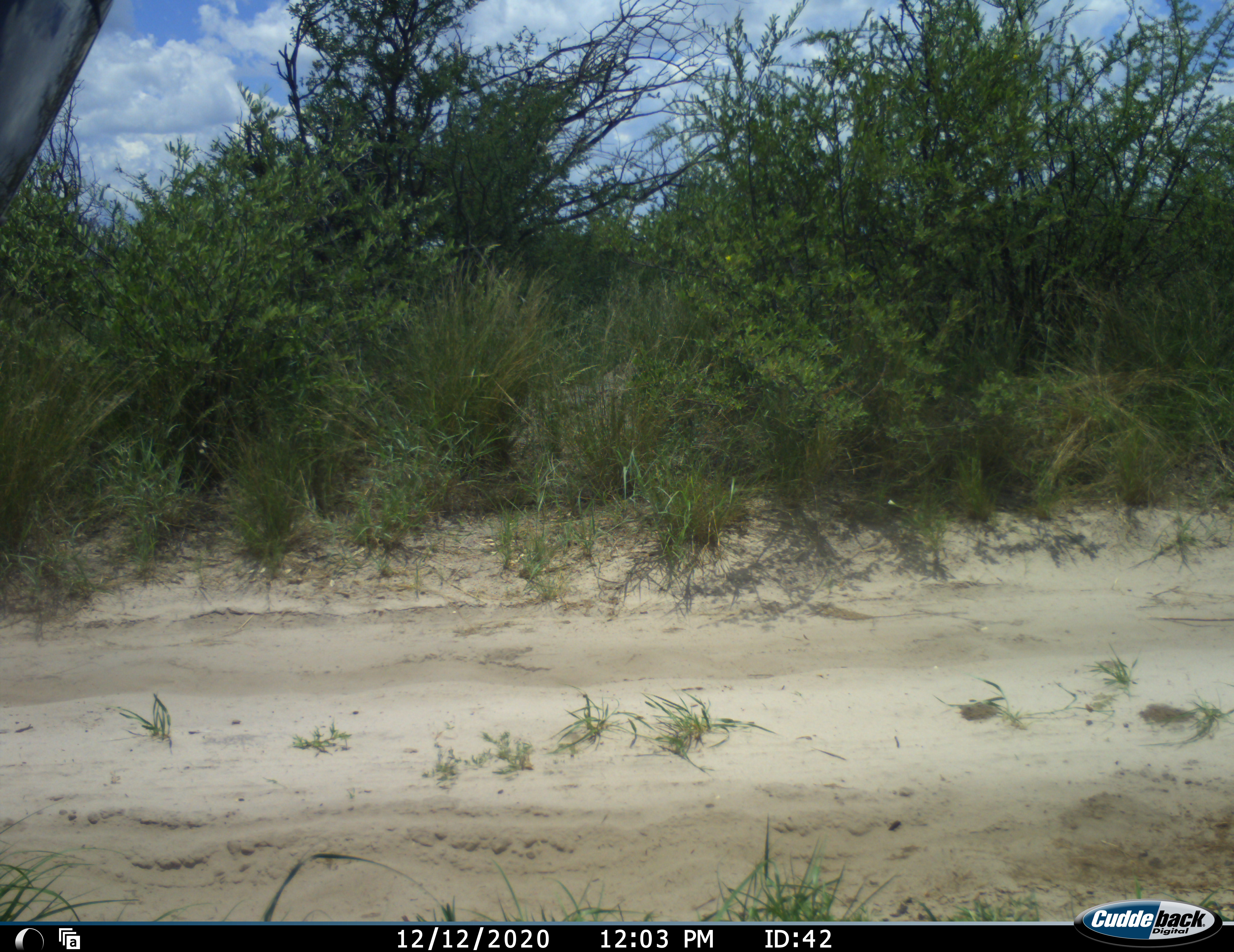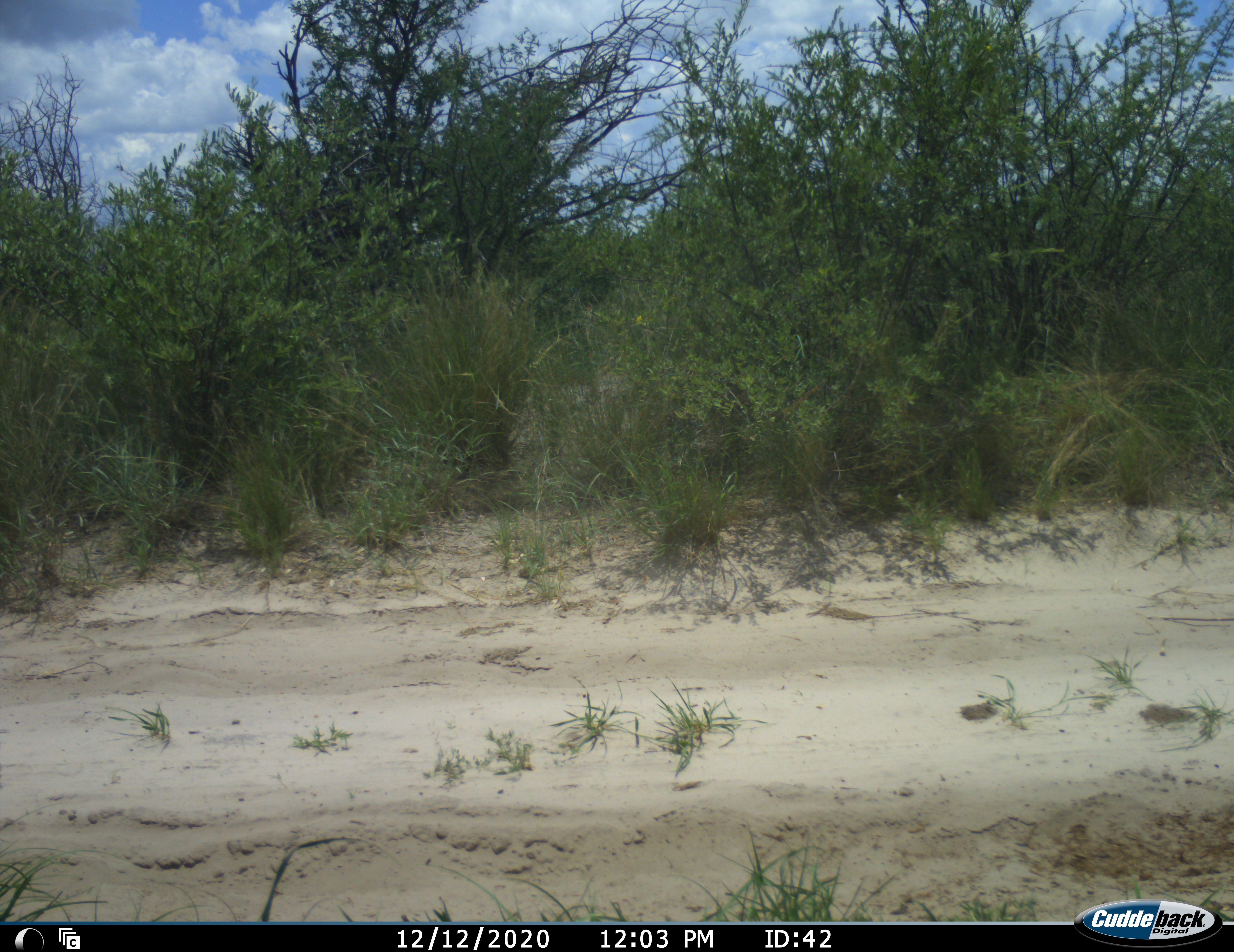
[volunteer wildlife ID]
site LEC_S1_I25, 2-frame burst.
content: unidentified animal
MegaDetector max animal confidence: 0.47